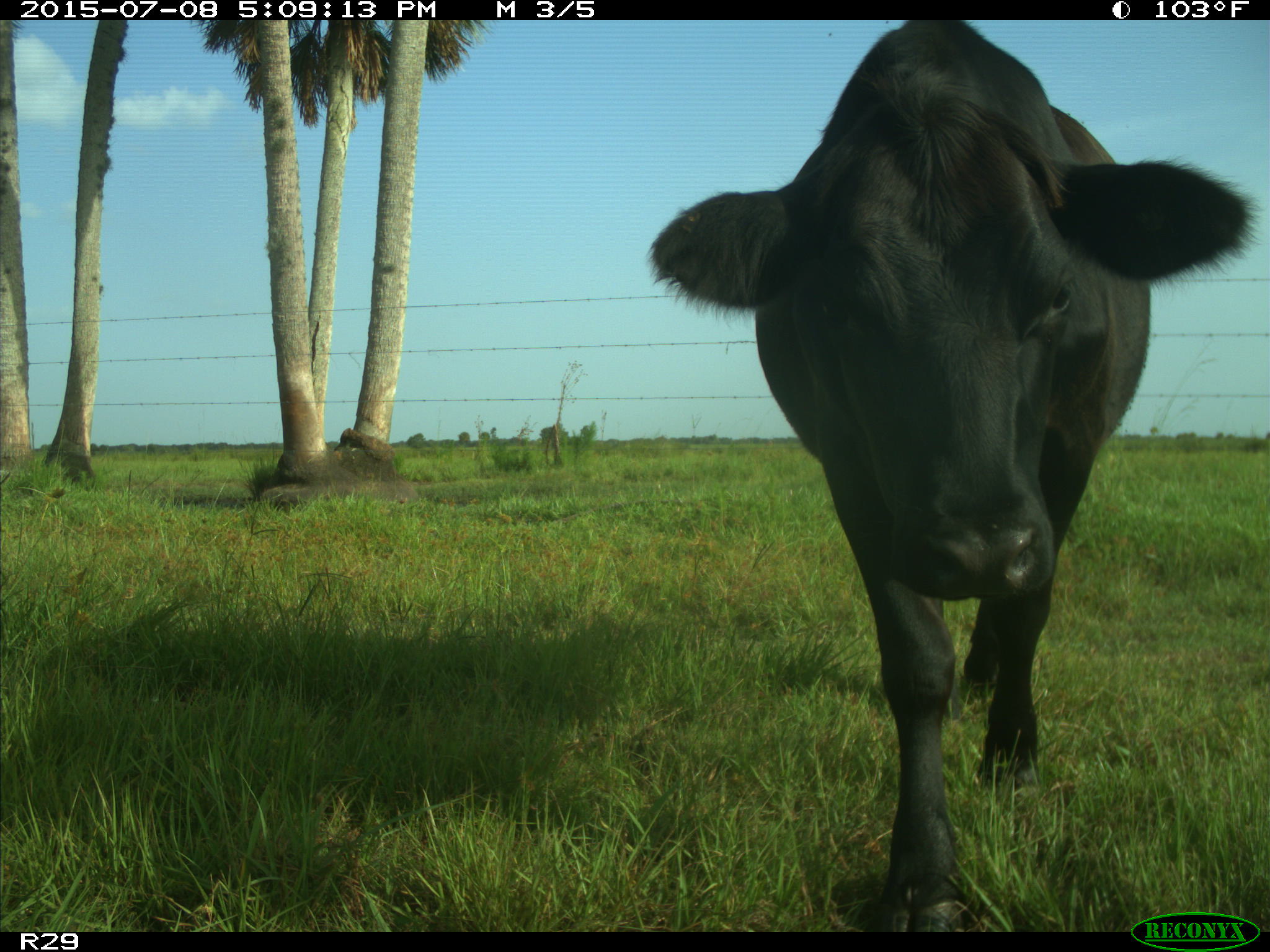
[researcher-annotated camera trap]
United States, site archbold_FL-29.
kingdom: Animalia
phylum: Chordata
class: Mammalia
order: Artiodactyla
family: Bovidae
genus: Bos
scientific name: Bos taurus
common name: domestic cow